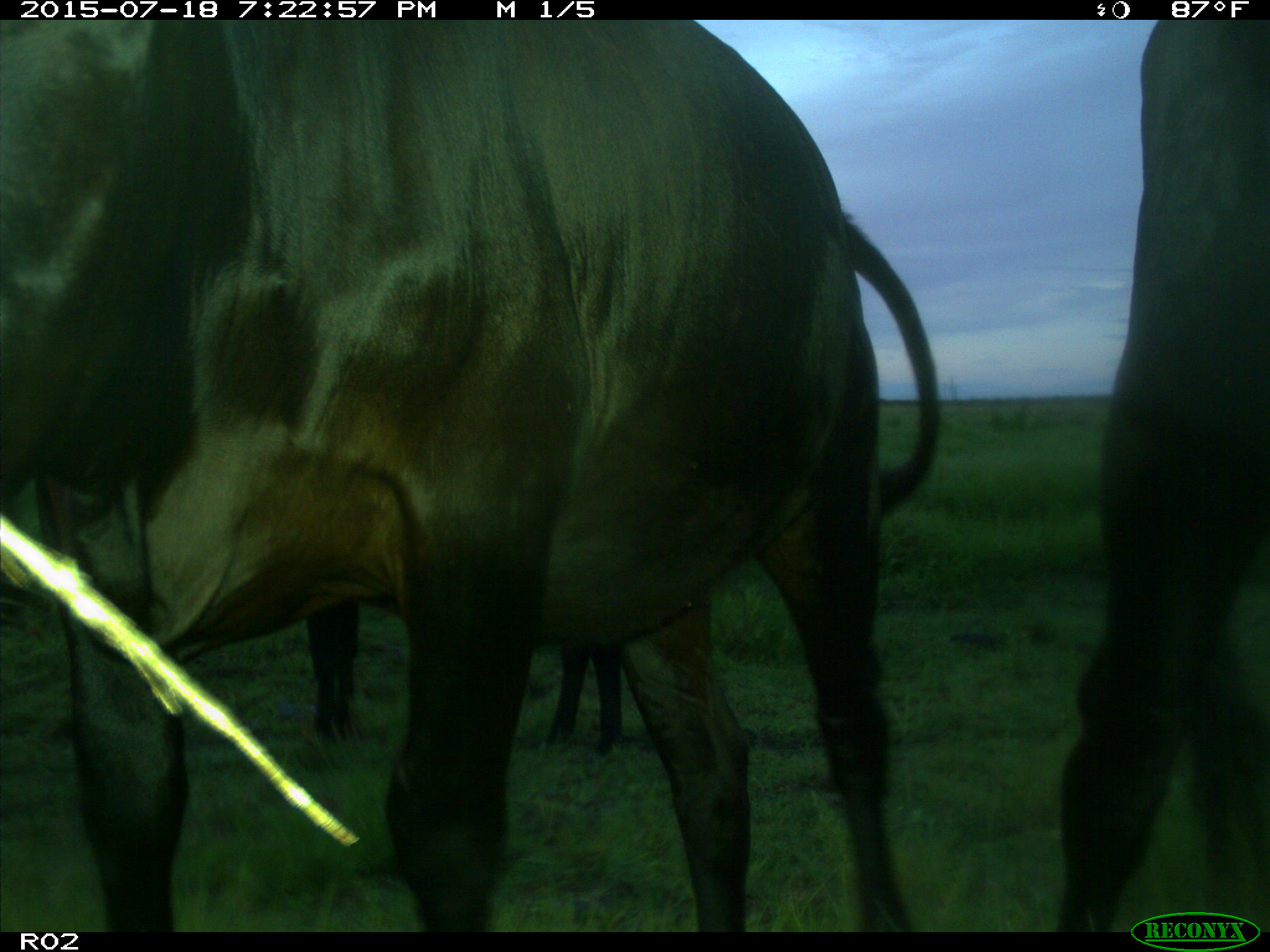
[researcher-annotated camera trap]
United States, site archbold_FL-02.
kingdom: Animalia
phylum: Chordata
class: Mammalia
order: Artiodactyla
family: Bovidae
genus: Bos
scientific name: Bos taurus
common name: domestic cow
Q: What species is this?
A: Bos taurus (domestic cow).